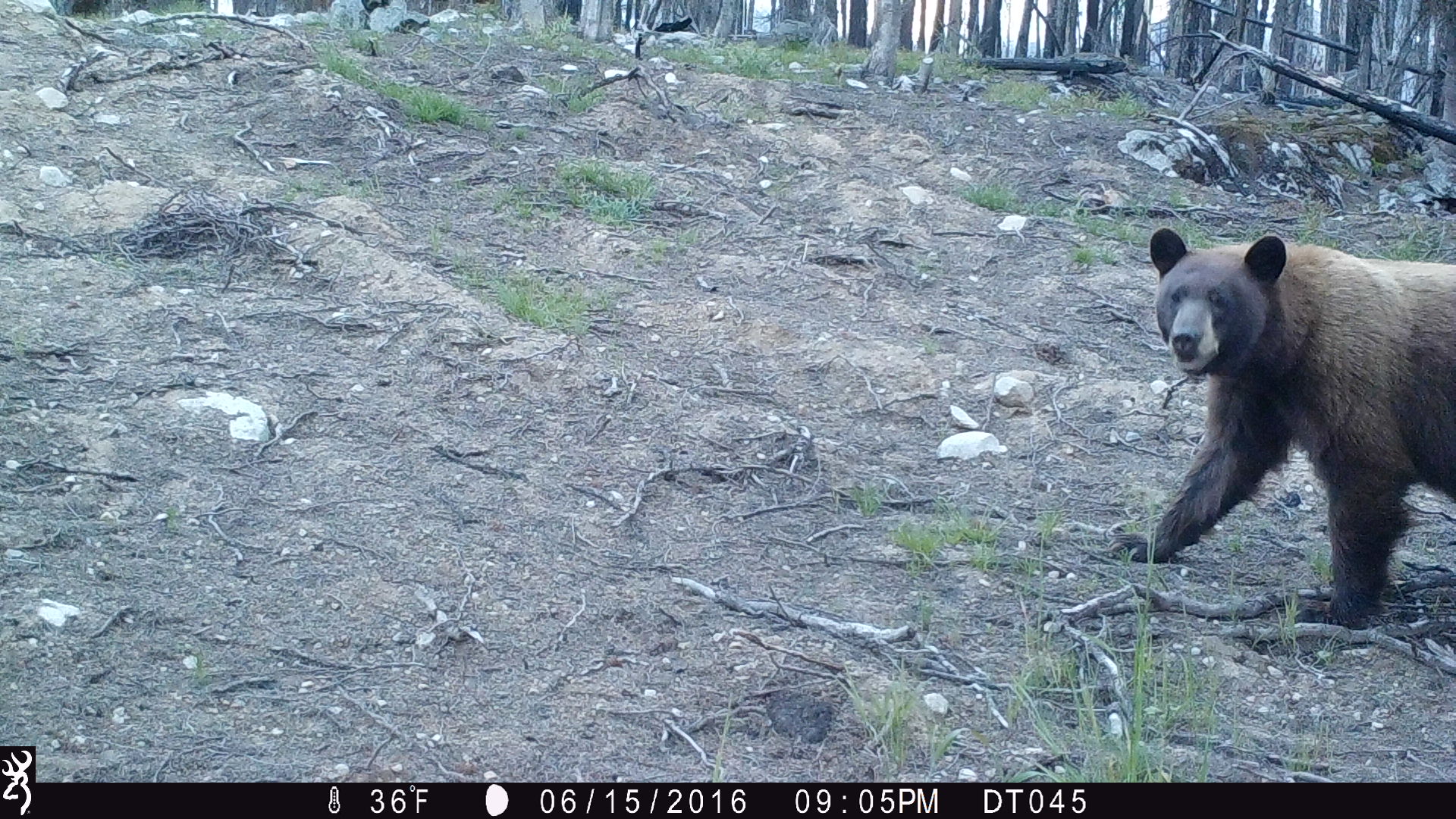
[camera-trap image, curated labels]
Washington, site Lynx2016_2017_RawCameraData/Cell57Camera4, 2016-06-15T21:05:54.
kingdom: Animalia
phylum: Chordata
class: Mammalia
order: Carnivora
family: Ursidae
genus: Ursus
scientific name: Ursus americanus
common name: american black bear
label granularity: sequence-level